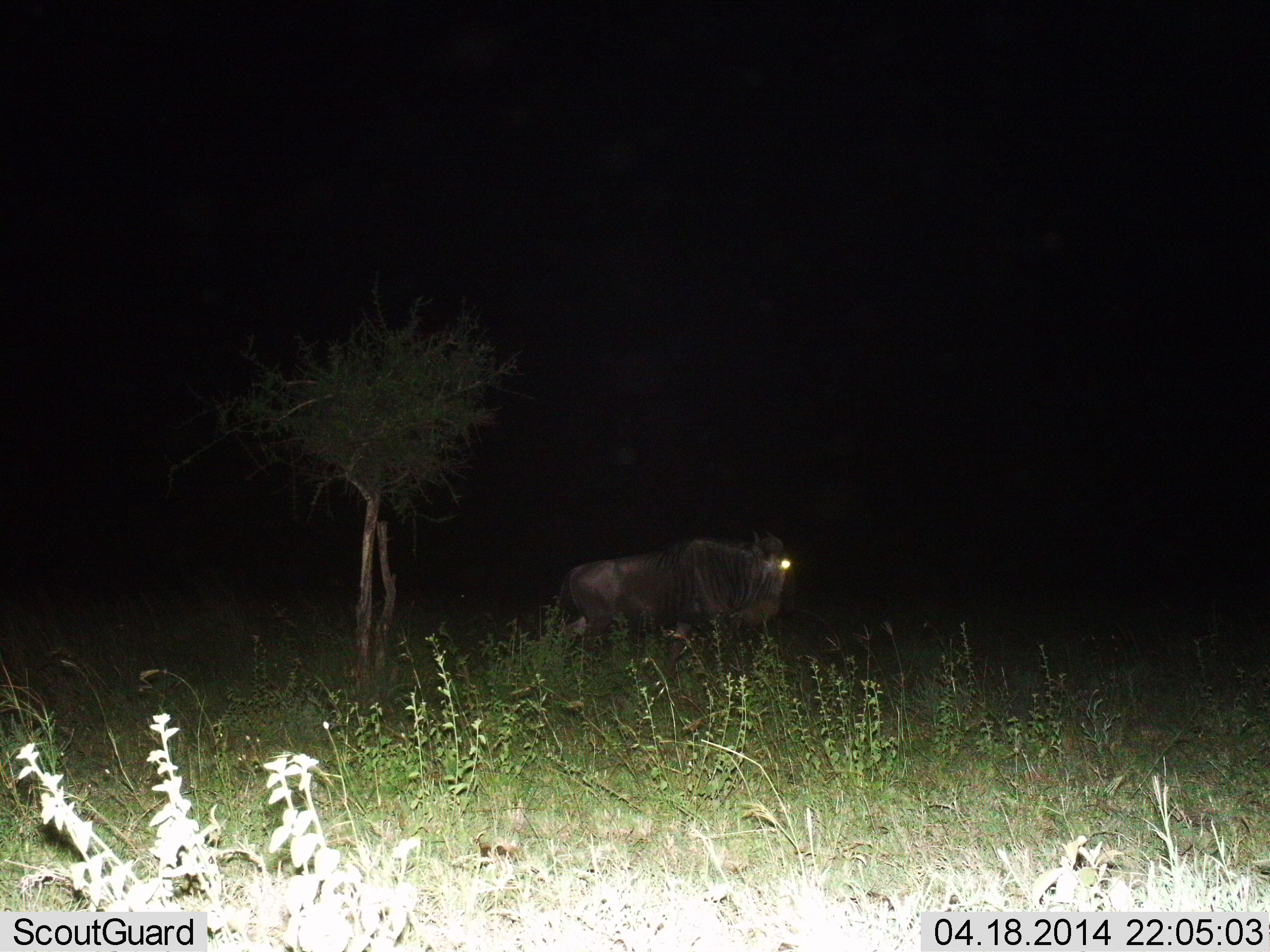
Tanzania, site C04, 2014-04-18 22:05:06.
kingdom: Animalia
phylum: Chordata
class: Mammalia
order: Artiodactyla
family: Bovidae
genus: Connochaetes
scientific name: Connochaetes taurinus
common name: blue wildebeest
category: wildebeest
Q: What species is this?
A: Wildebeest (blue wildebeest) (Connochaetes taurinus).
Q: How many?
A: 1.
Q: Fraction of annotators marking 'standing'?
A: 50%.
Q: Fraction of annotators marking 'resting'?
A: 0%.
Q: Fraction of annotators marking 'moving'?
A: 50%.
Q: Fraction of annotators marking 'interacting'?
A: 0%.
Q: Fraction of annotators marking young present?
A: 0%.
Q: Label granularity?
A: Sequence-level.